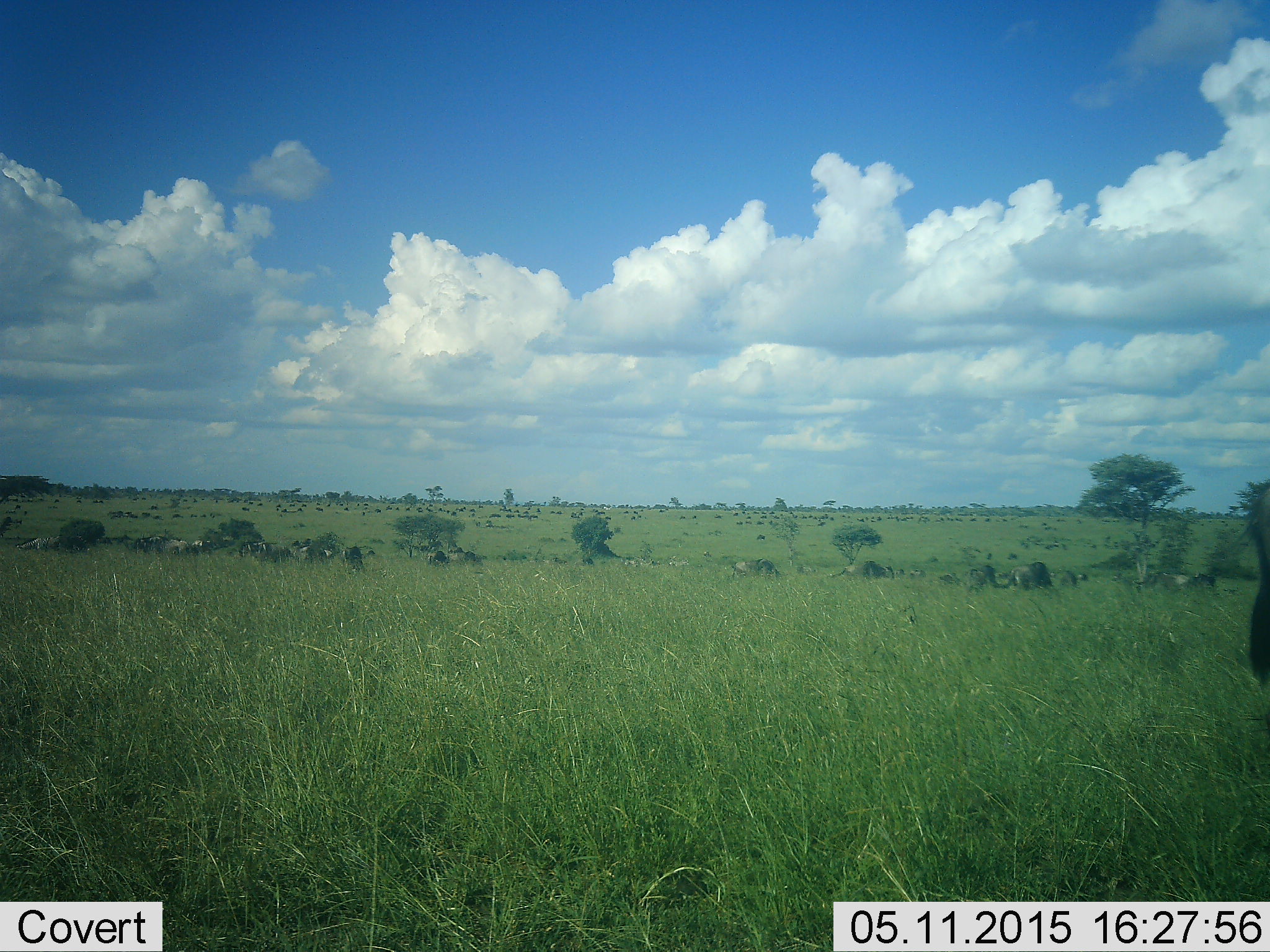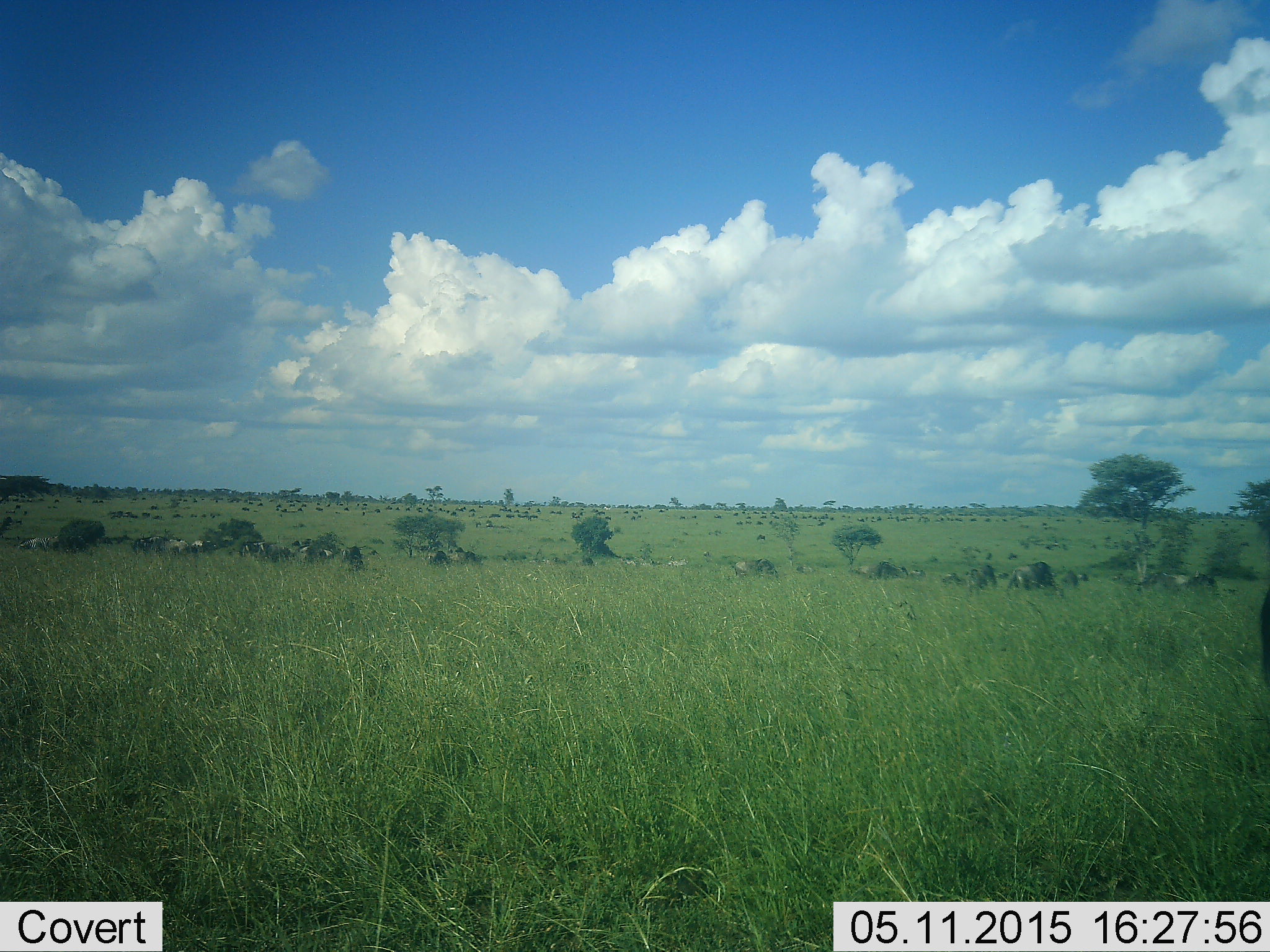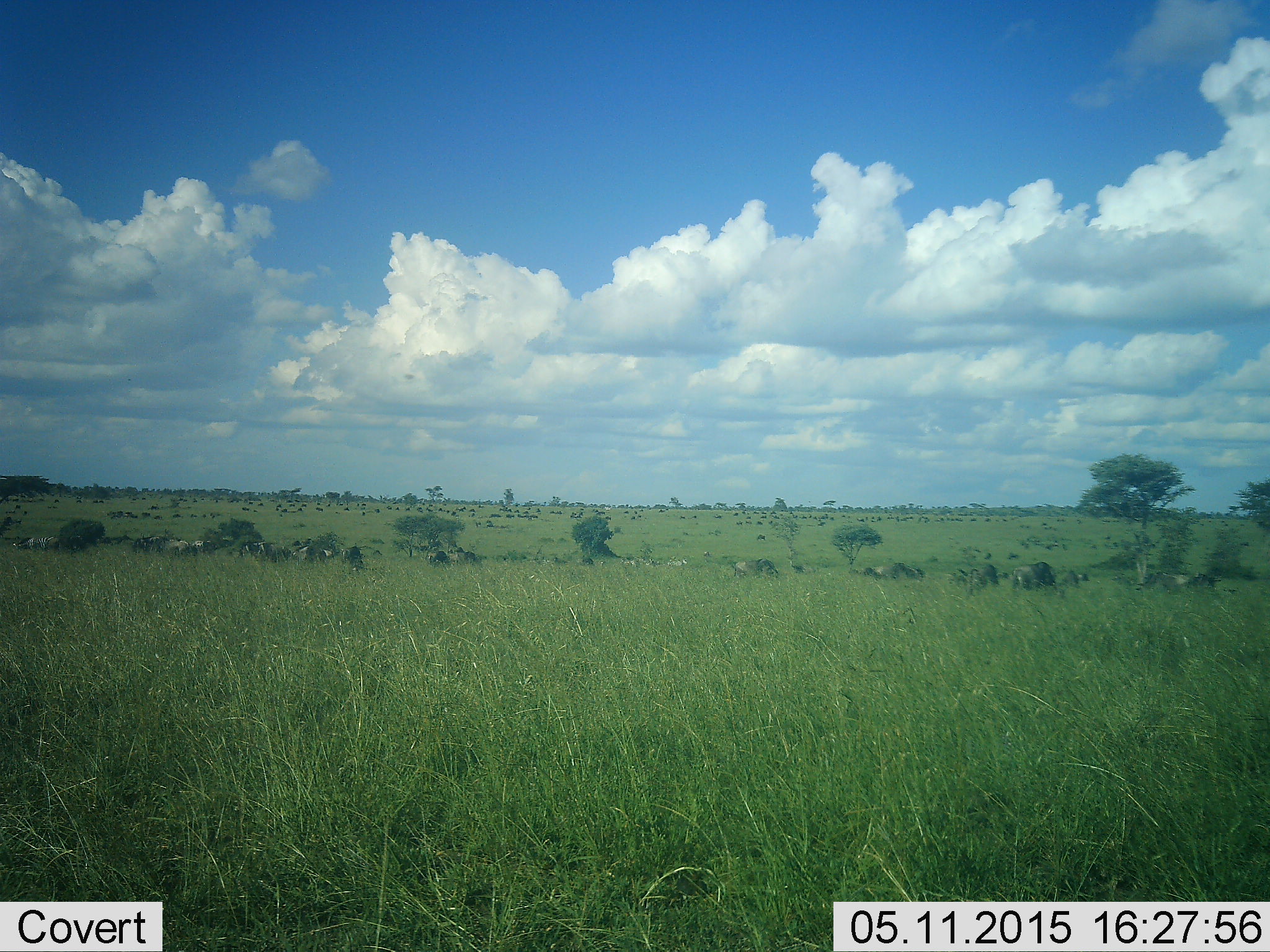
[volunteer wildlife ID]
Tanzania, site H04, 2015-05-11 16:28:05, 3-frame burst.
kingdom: Animalia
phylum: Chordata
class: Mammalia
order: Artiodactyla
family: Bovidae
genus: Connochaetes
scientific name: Connochaetes taurinus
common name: blue wildebeest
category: wildebeest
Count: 51+.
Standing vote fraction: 60%.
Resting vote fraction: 7%.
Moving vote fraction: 53%.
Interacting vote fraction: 7%.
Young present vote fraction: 7%.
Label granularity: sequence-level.